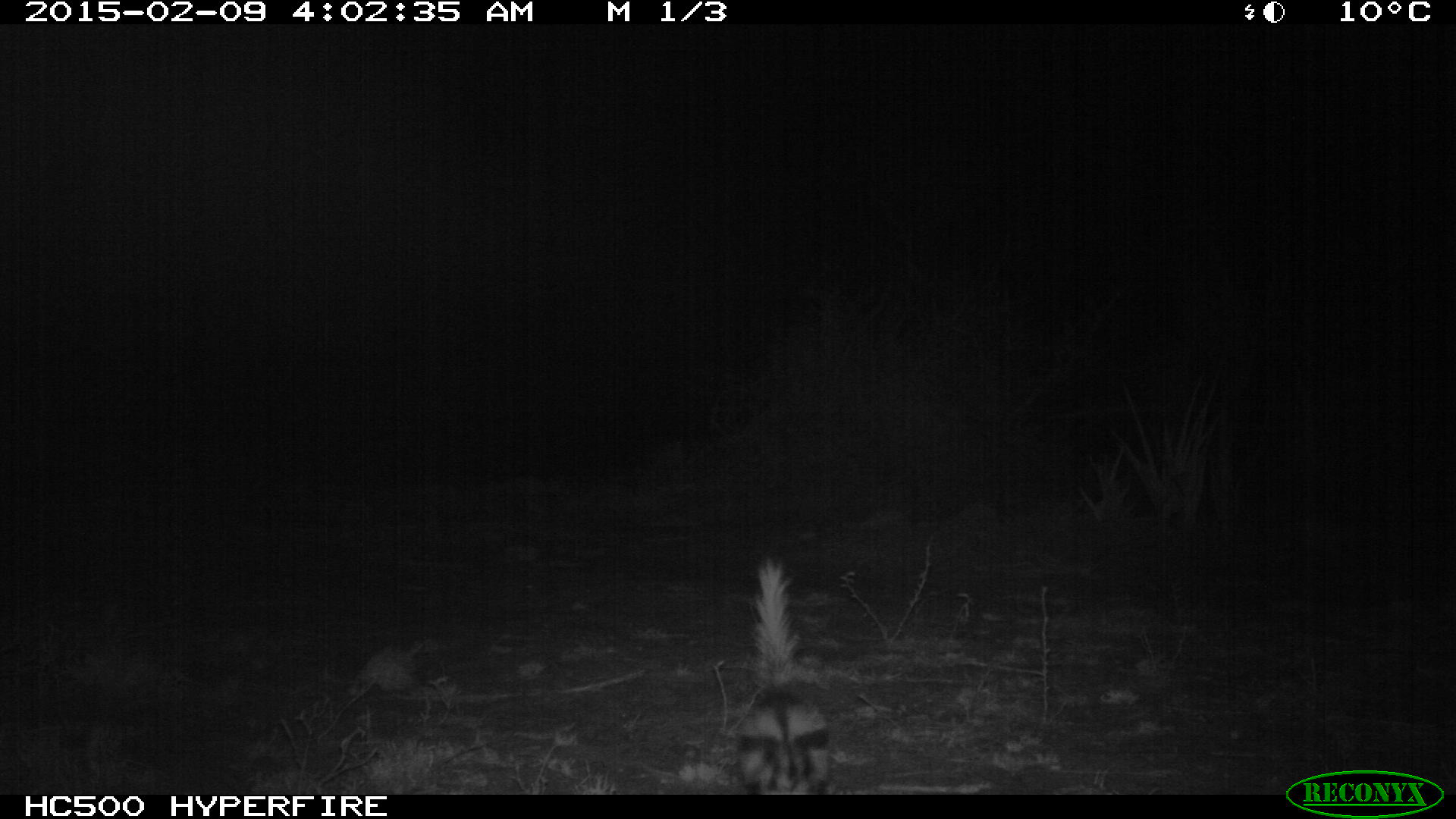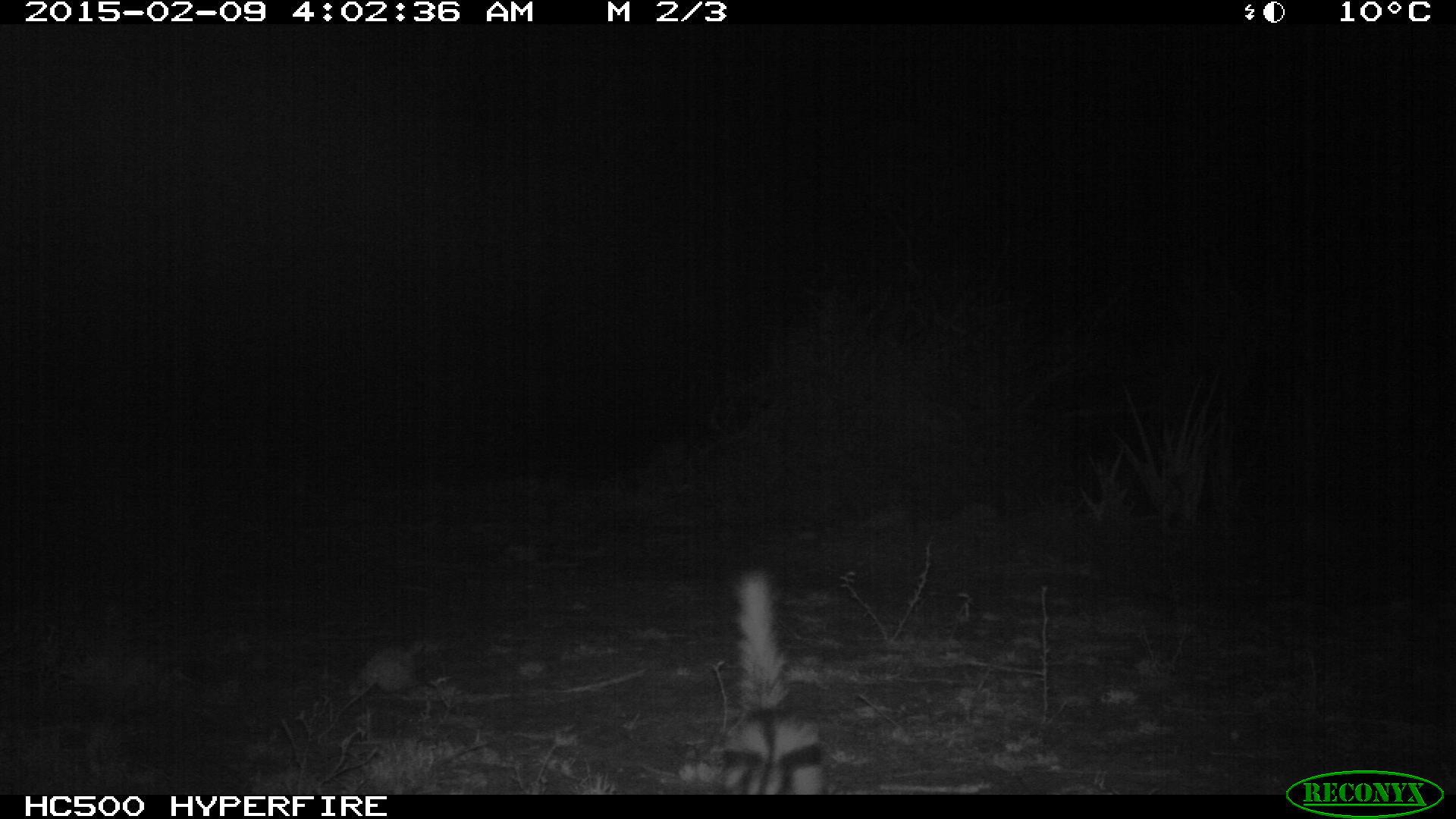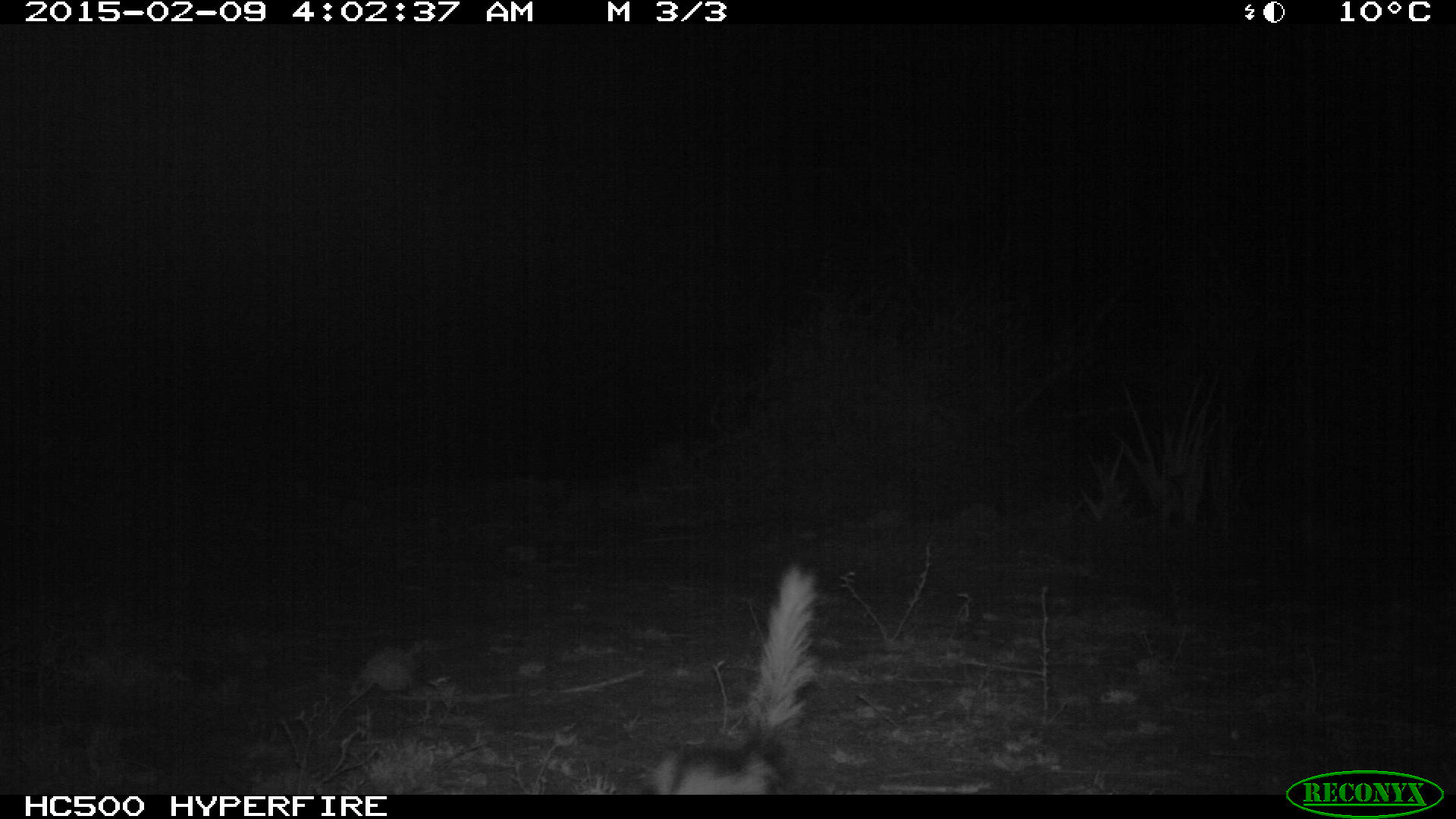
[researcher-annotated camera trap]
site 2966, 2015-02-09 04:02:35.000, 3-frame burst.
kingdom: Animalia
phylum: Chordata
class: Mammalia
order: Carnivora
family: Mustelidae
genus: Ictonyx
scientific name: Ictonyx striatus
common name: zorilla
Ictonyx striatus (zorilla), count 1.